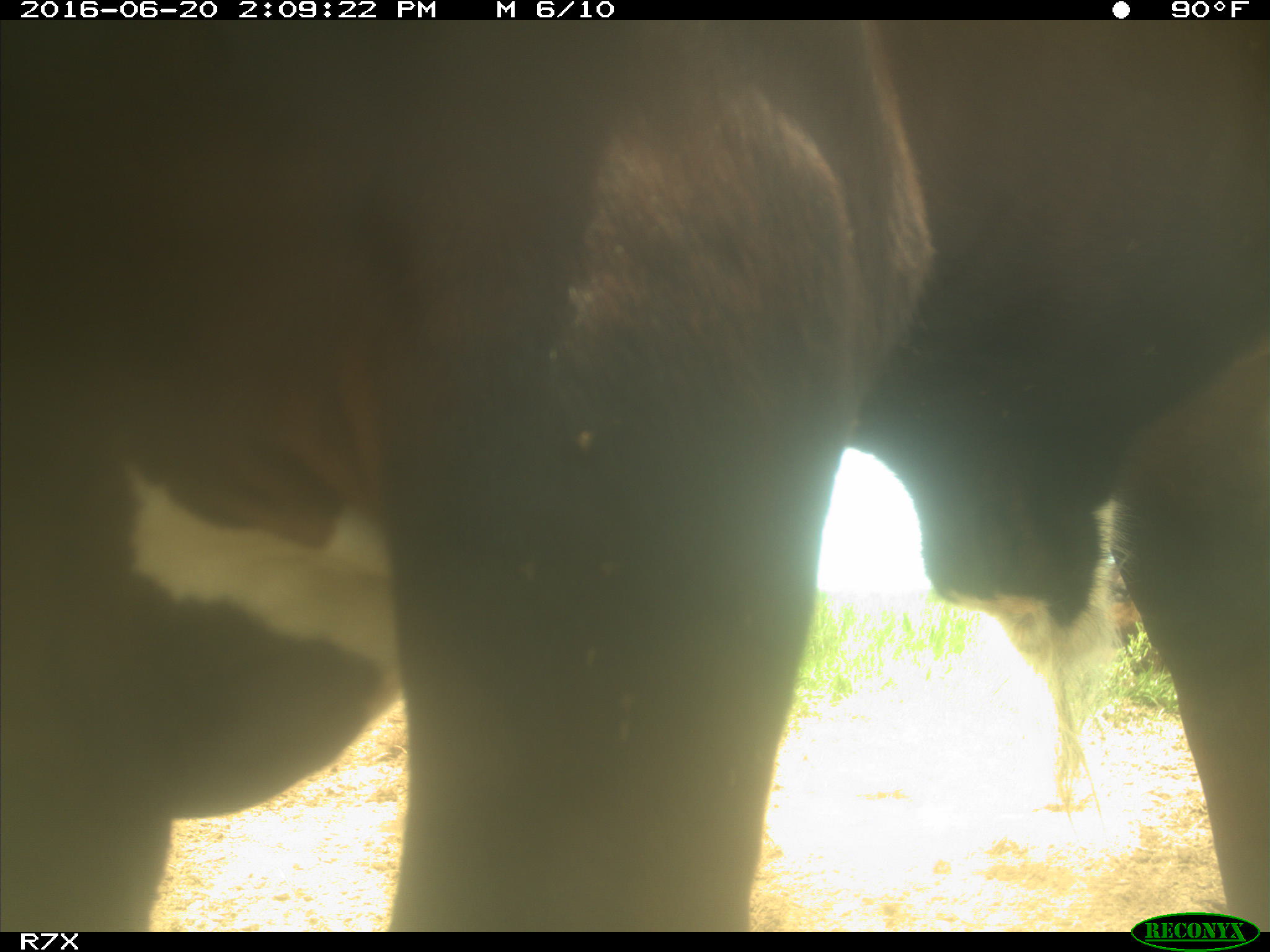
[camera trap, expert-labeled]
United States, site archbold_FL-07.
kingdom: Animalia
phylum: Chordata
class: Mammalia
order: Artiodactyla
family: Bovidae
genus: Bos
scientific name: Bos taurus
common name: domestic cow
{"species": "Bos taurus (domestic cow)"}